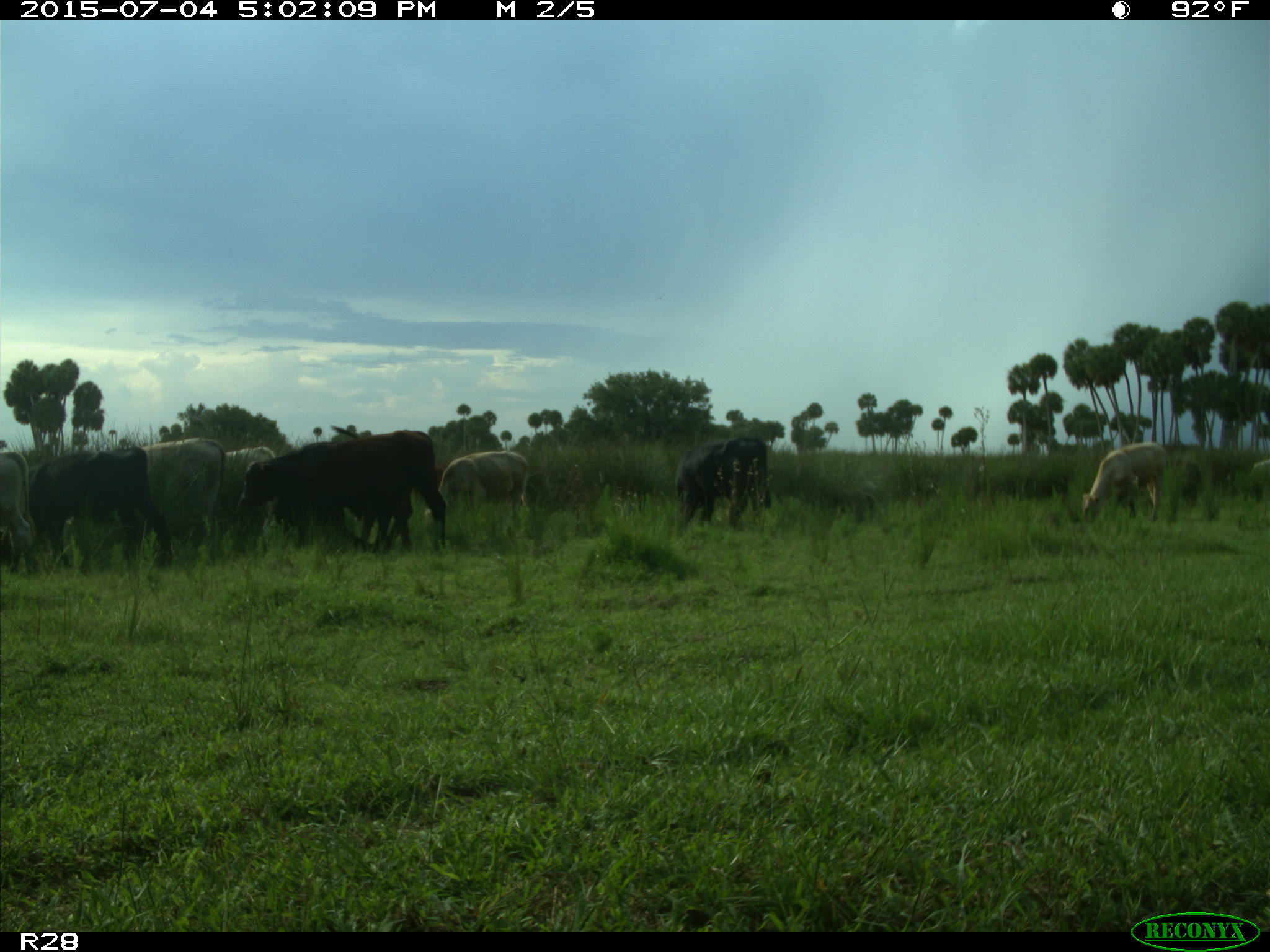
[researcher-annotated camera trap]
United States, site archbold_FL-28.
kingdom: Animalia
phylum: Chordata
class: Mammalia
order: Artiodactyla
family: Bovidae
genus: Bos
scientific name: Bos taurus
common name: domestic cow